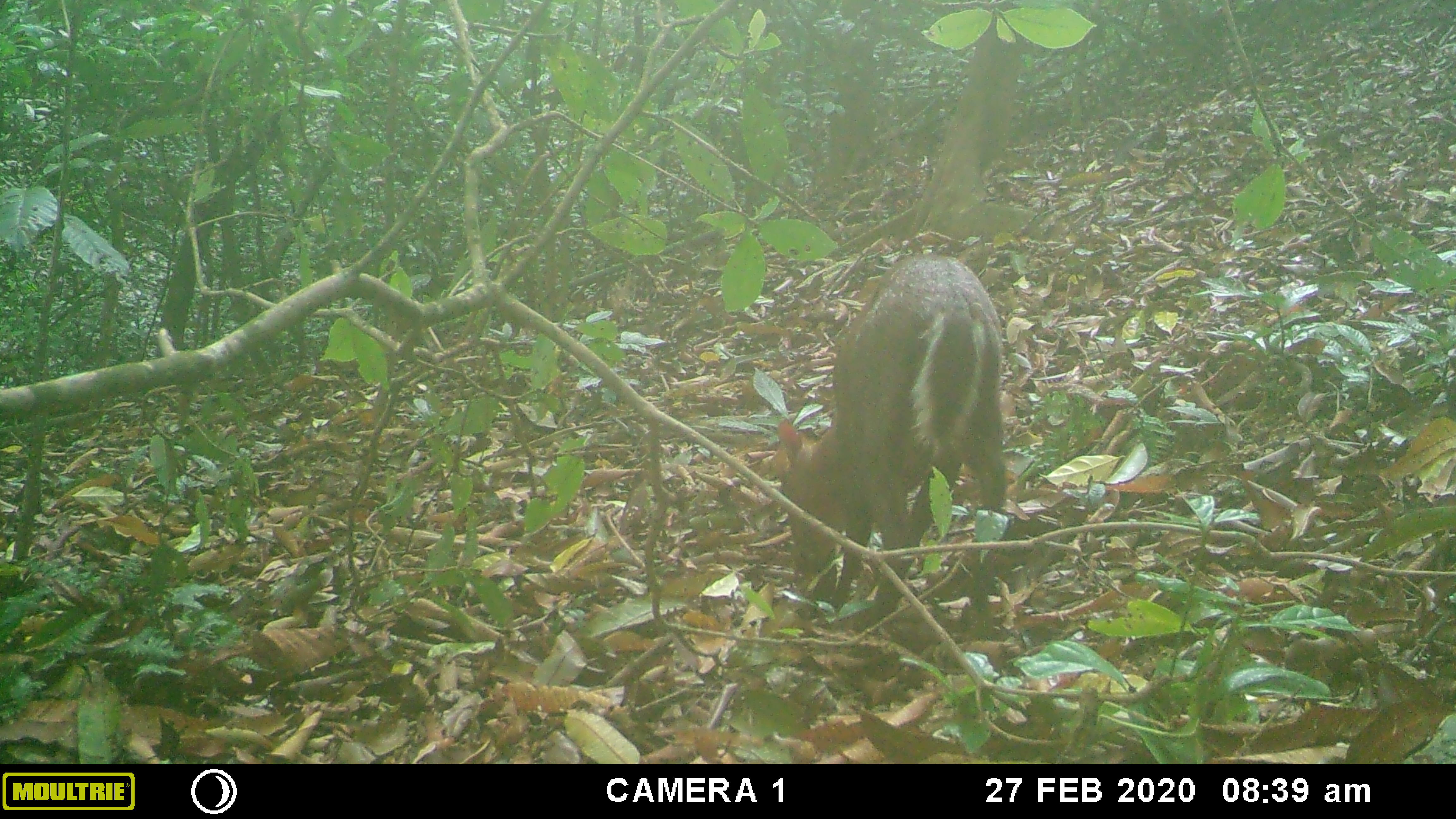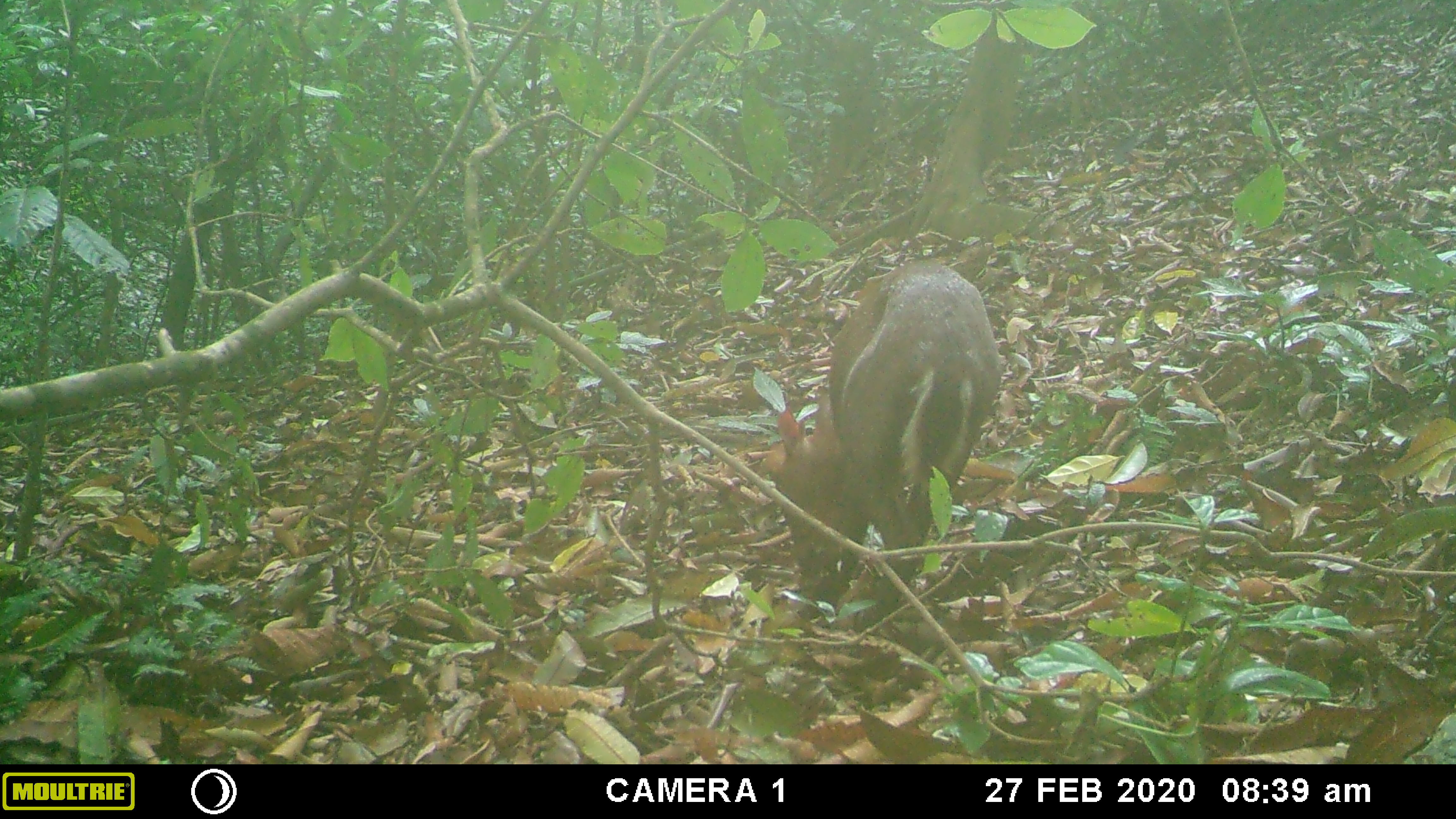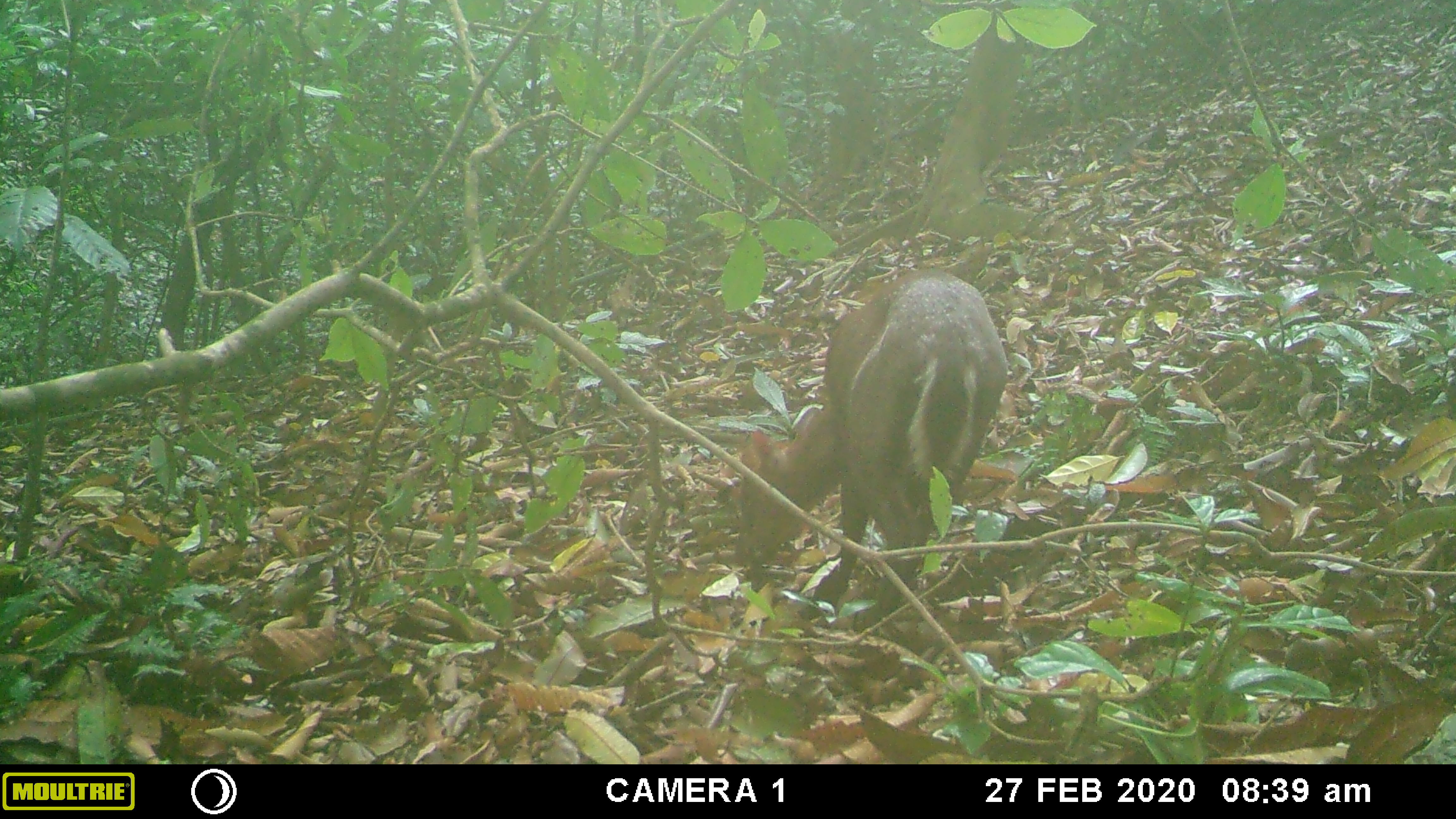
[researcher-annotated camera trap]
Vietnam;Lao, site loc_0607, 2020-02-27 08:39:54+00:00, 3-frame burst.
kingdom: Animalia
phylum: Chordata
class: Mammalia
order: Artiodactyla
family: Cervidae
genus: Muntiacus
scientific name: Muntiacus rooseveltorum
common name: roosevelt's muntjac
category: roosevelts muntjac group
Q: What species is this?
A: Roosevelts muntjac group (roosevelt's muntjac) (Muntiacus rooseveltorum).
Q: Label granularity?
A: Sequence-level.